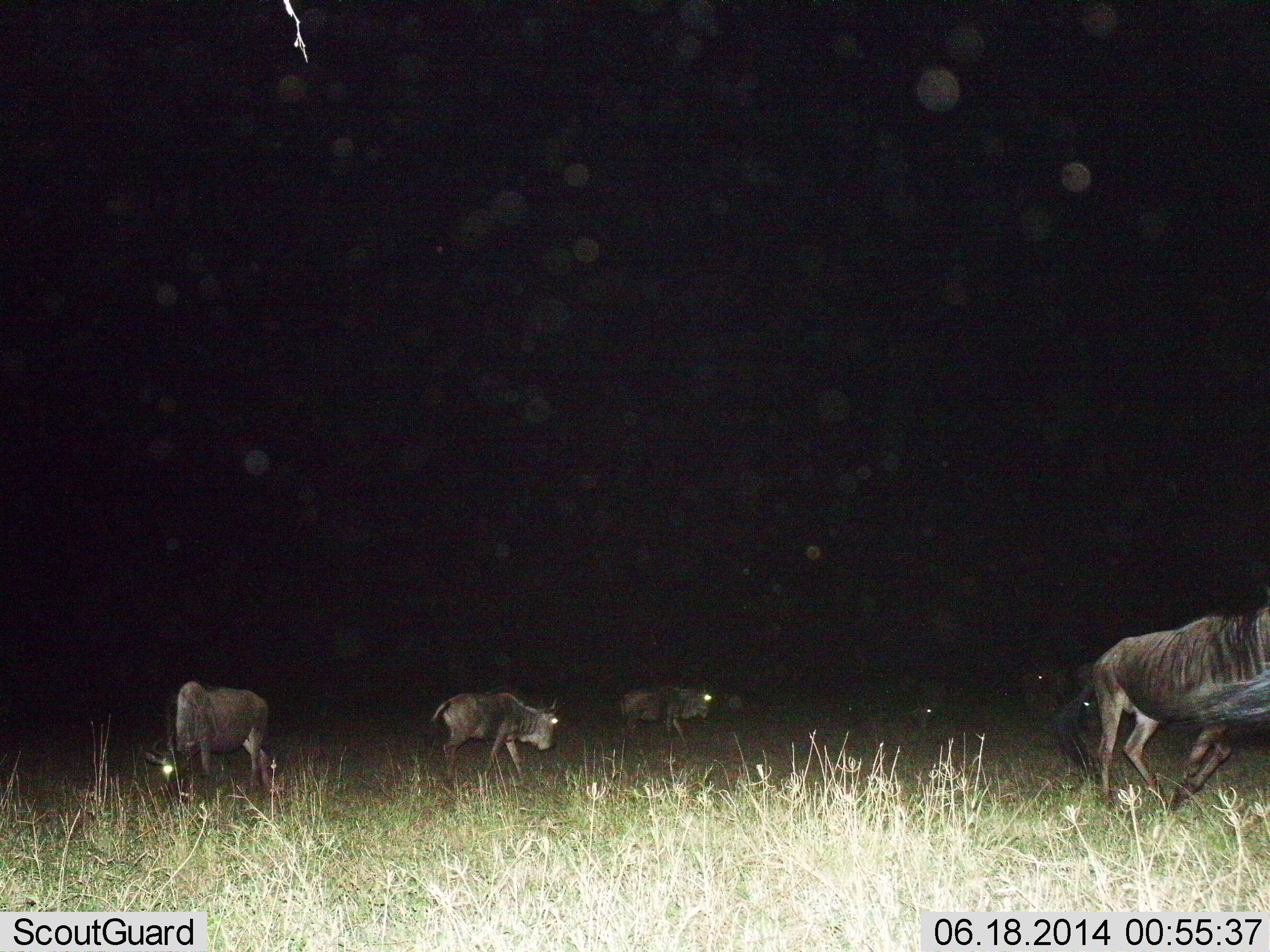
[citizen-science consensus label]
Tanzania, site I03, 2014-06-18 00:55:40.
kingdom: Animalia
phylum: Chordata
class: Mammalia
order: Artiodactyla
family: Bovidae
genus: Connochaetes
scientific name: Connochaetes taurinus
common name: blue wildebeest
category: wildebeest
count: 7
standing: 20%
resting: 10%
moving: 90%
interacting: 0%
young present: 0%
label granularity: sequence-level